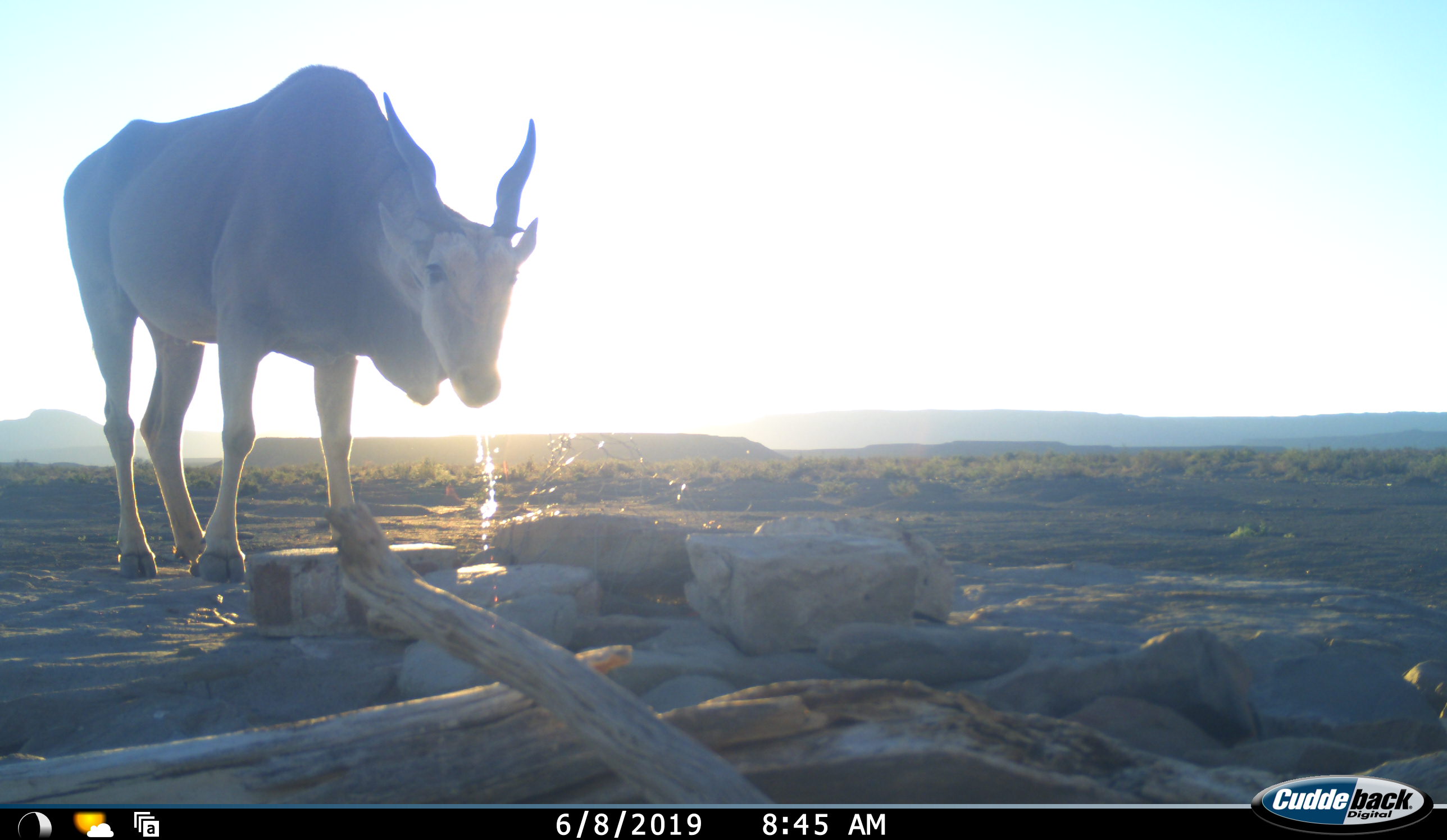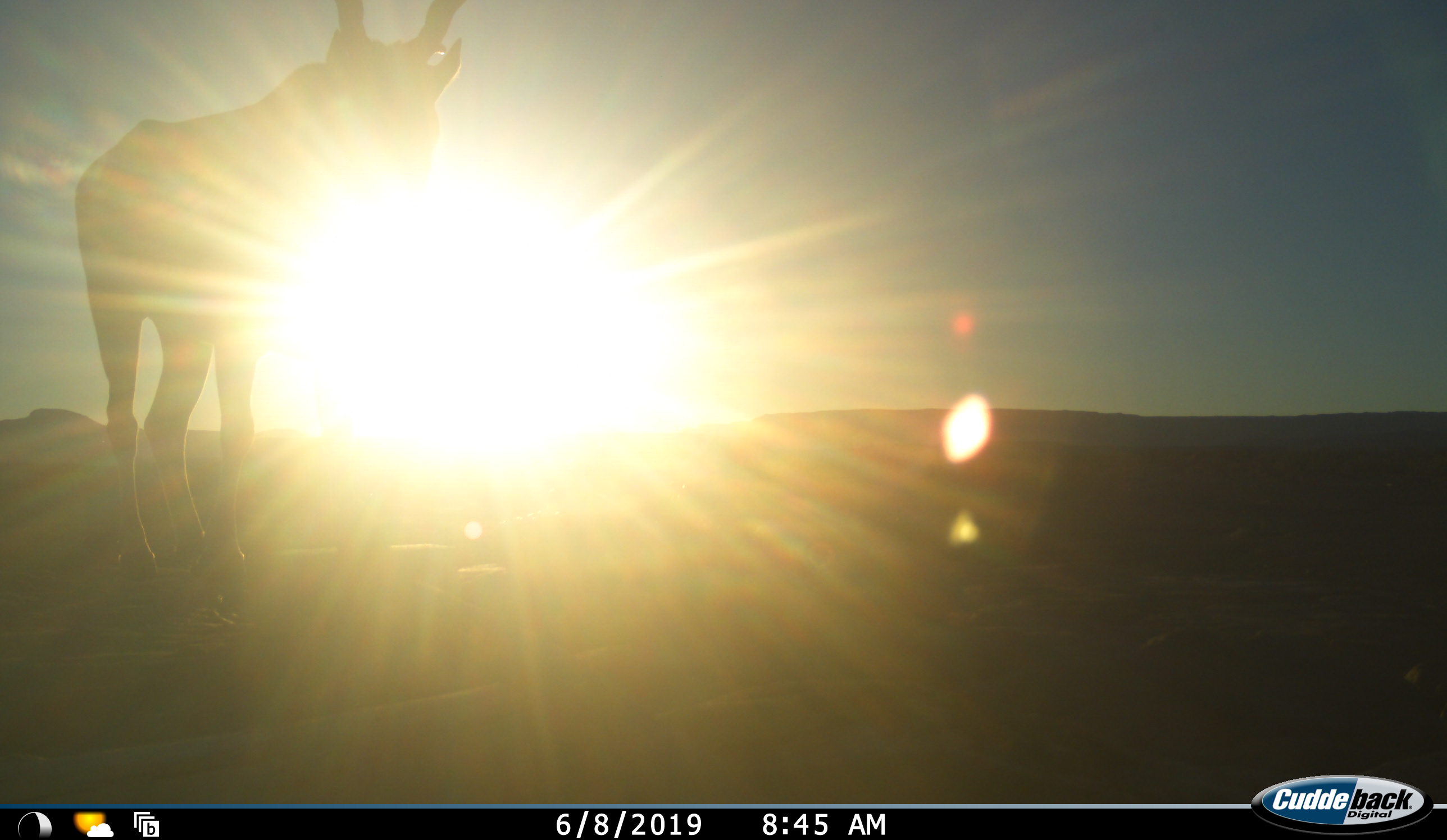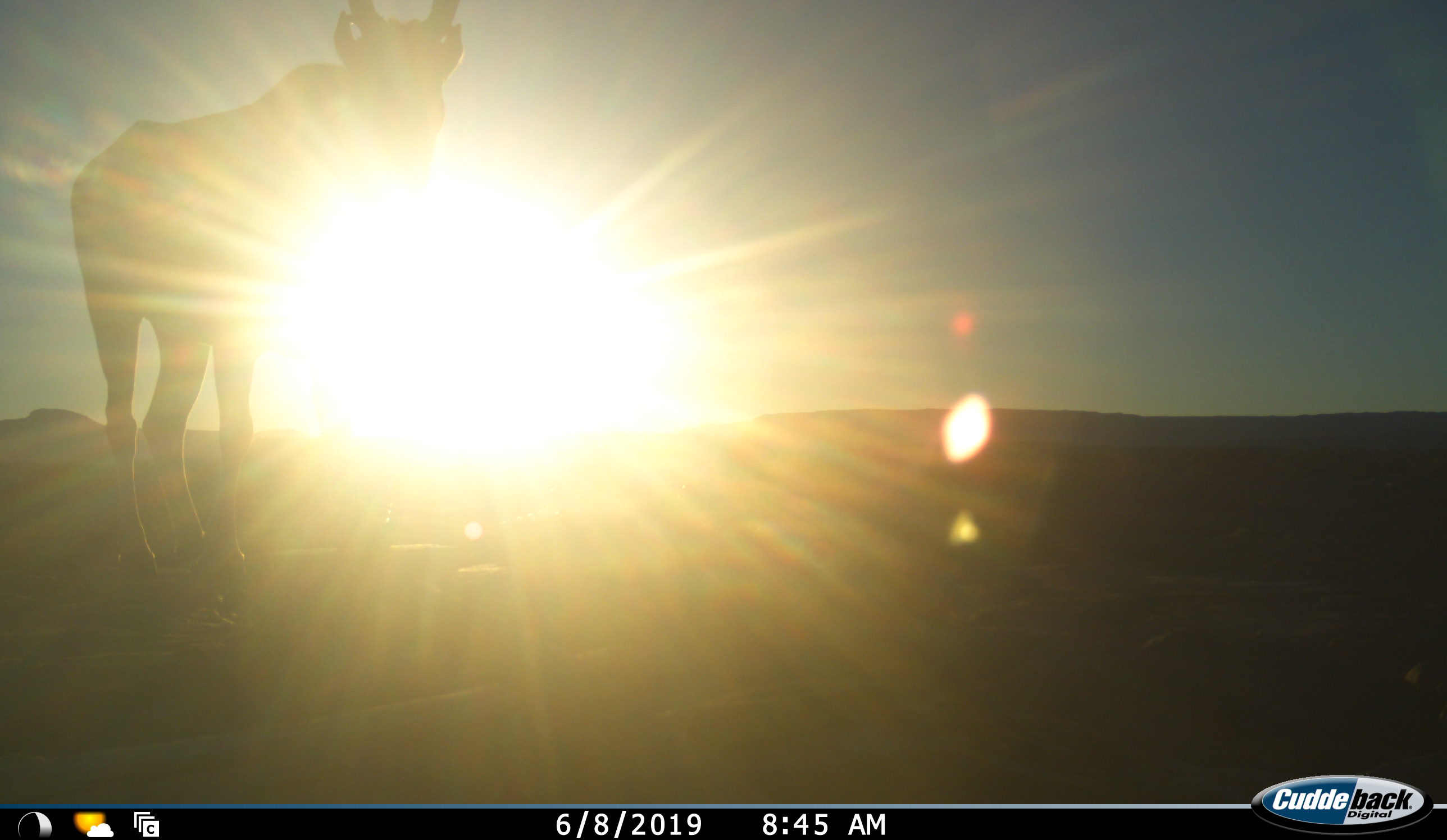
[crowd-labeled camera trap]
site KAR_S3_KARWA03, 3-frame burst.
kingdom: Animalia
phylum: Chordata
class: Mammalia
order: Artiodactyla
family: Bovidae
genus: Tragelaphus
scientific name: Tragelaphus oryx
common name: eland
Eland (Tragelaphus oryx), count 1. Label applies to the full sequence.